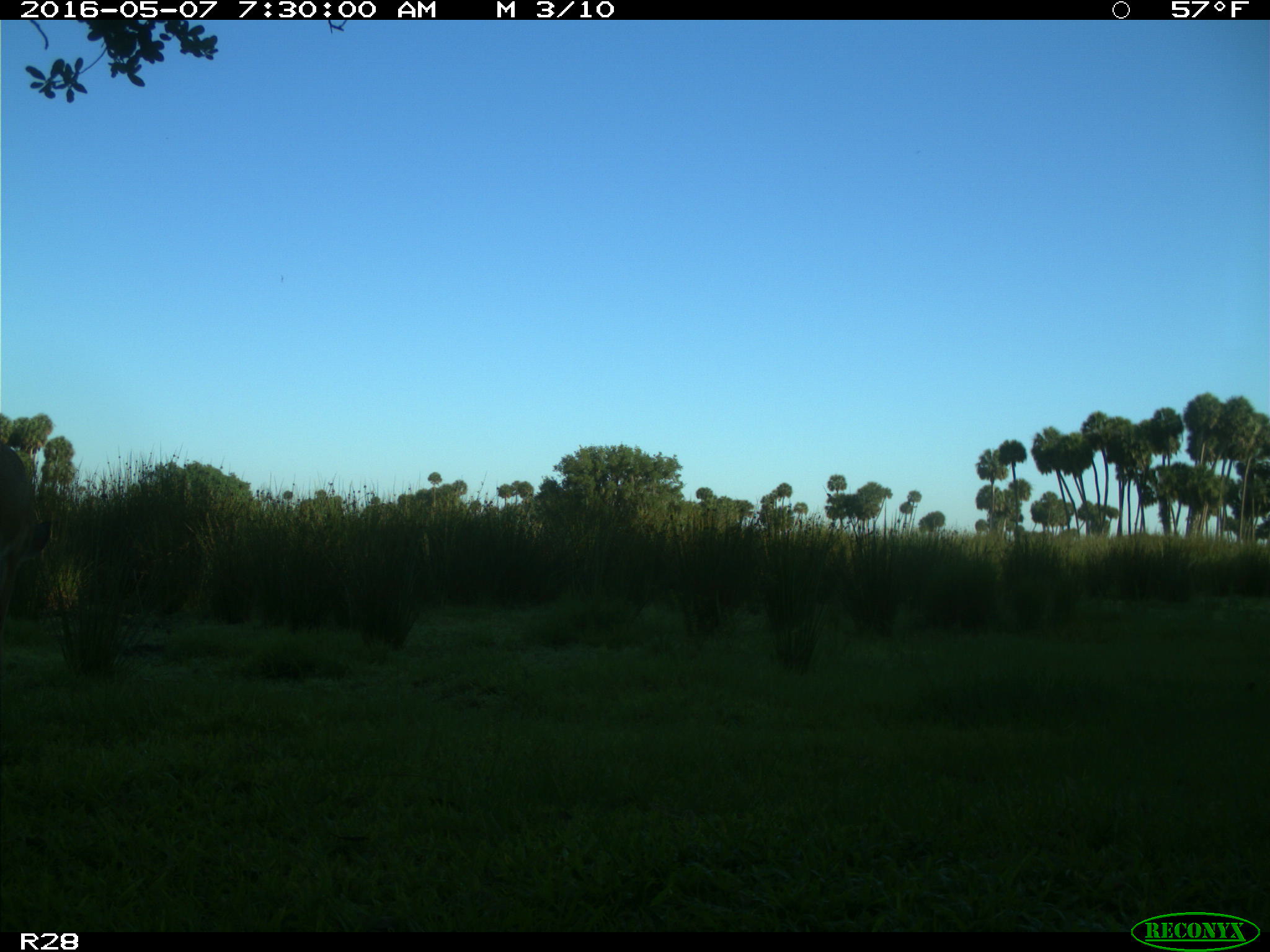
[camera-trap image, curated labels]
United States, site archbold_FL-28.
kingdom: Animalia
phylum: Chordata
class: Mammalia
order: Artiodactyla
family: Cervidae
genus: Odocoileus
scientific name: Odocoileus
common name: deer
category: unidentified deer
Unidentified deer (deer) (Odocoileus).